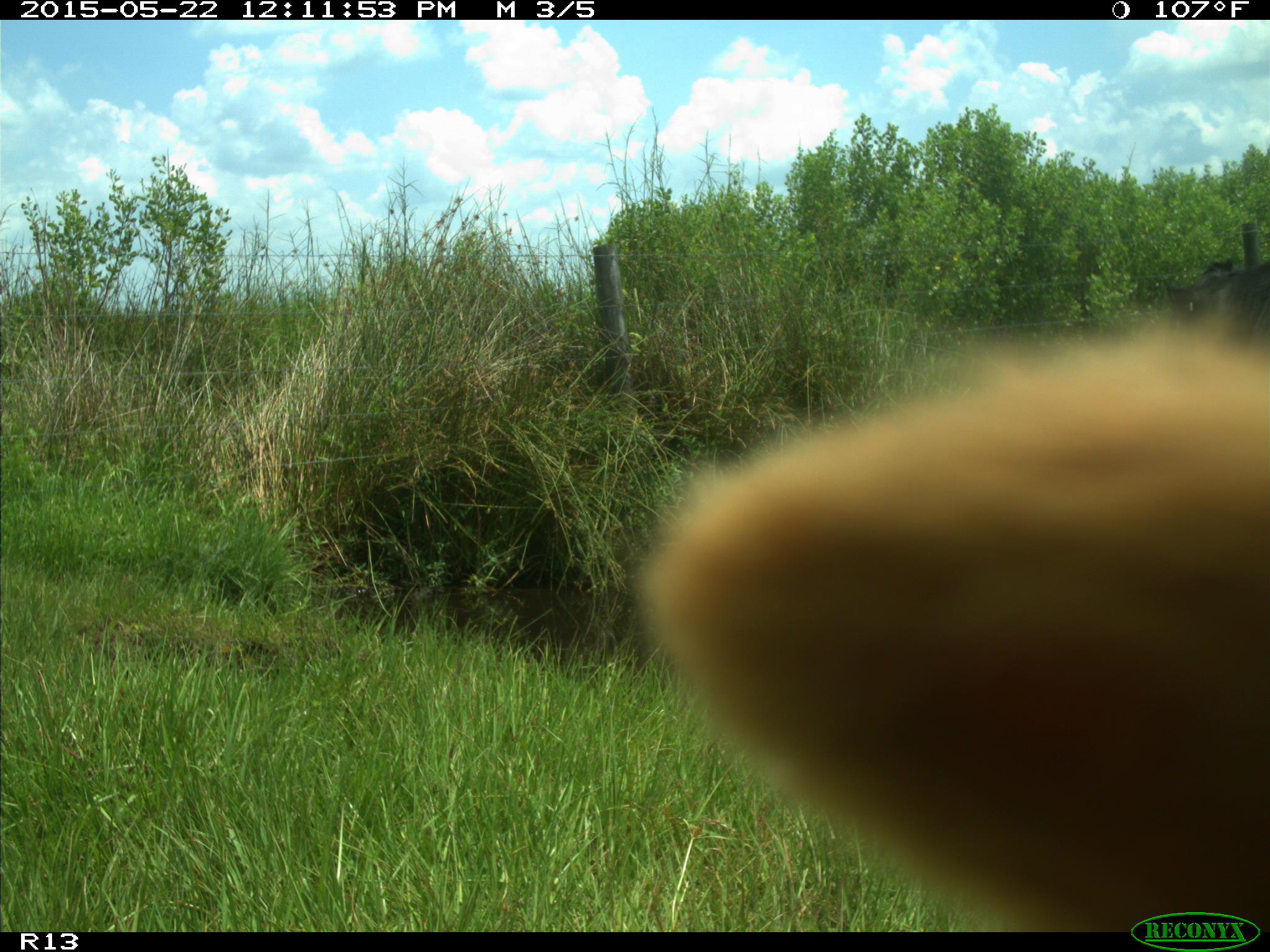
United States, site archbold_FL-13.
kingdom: Animalia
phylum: Chordata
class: Mammalia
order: Artiodactyla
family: Bovidae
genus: Bos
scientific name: Bos taurus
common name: domestic cow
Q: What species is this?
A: Bos taurus (domestic cow).